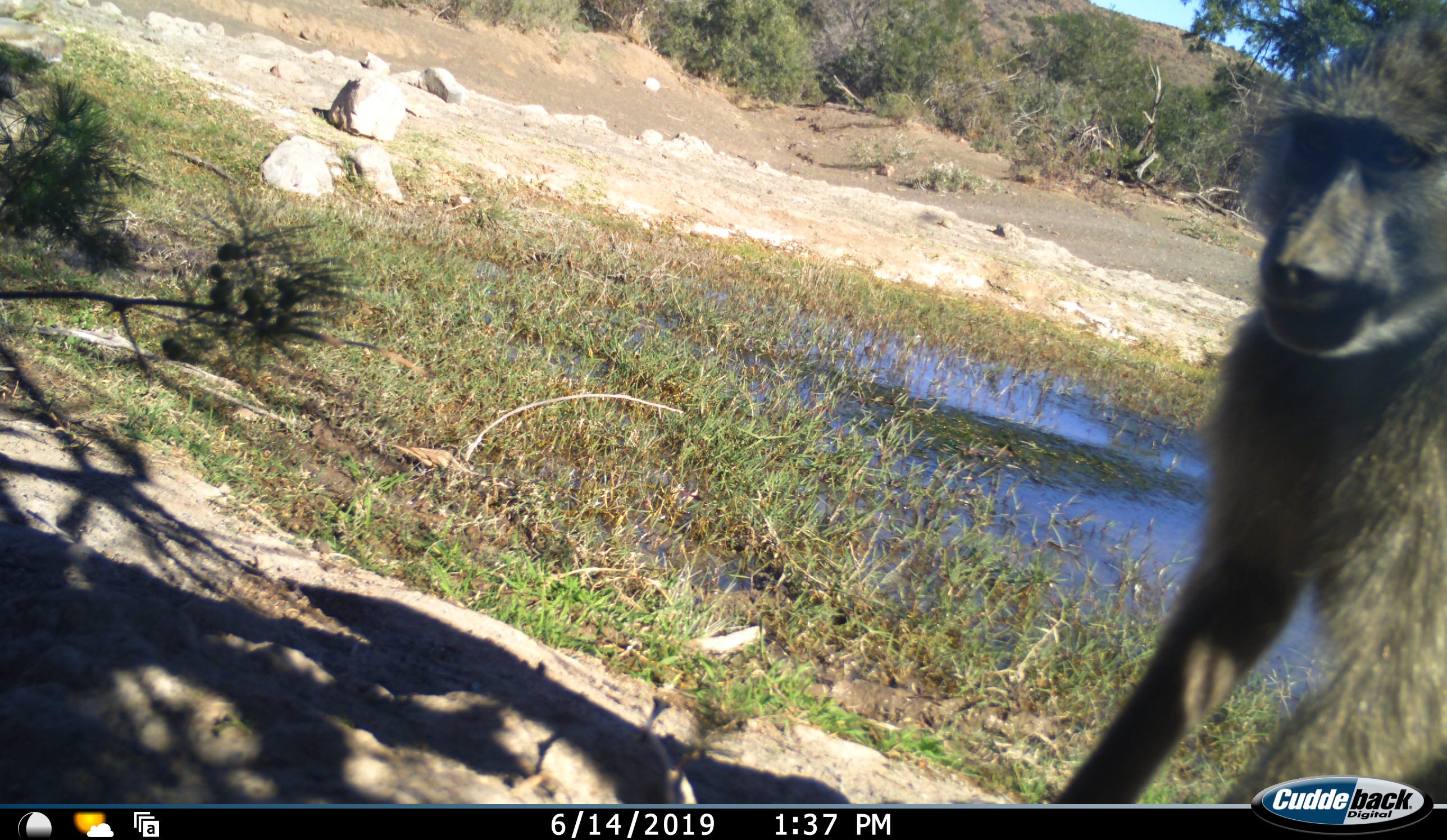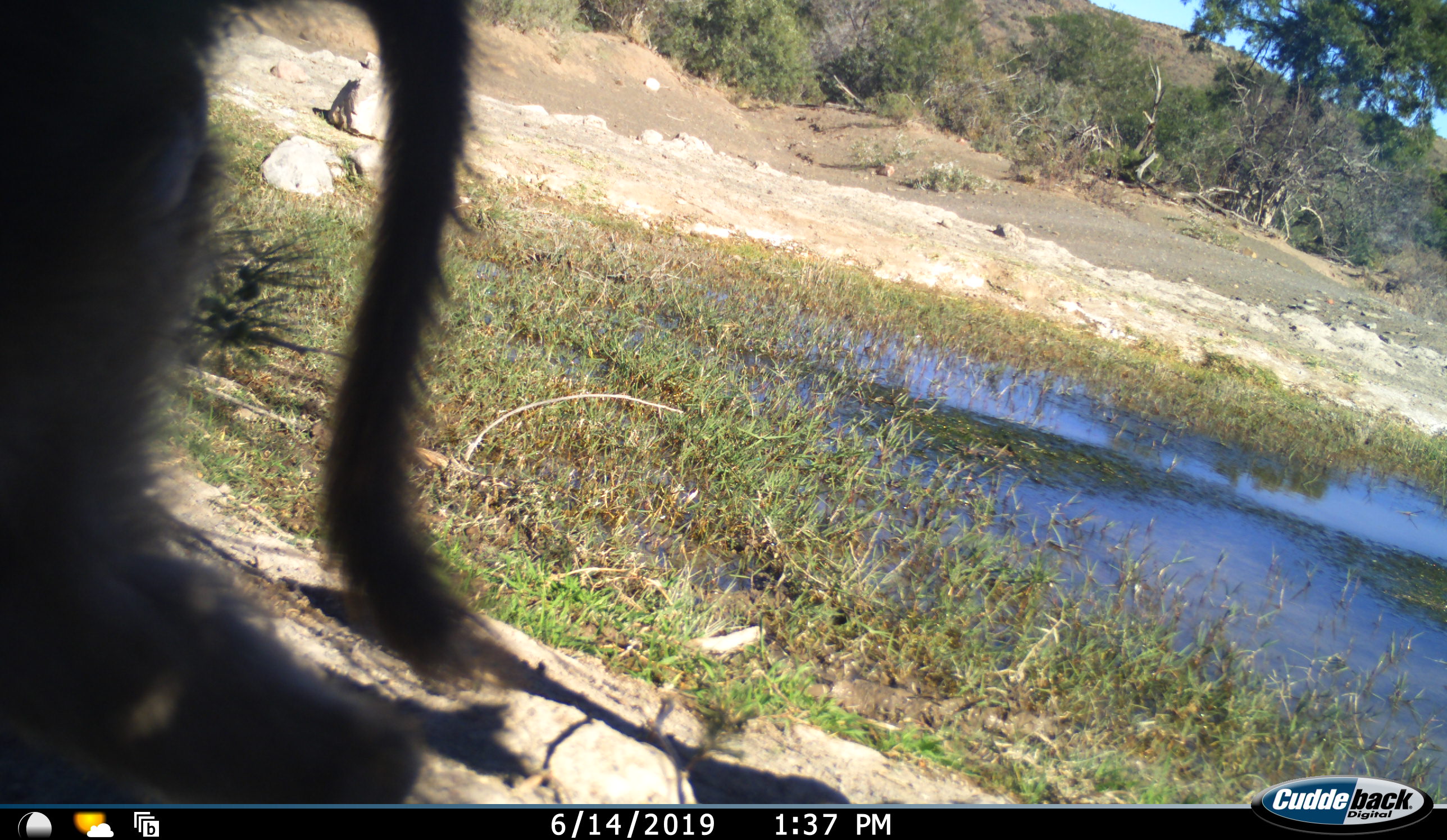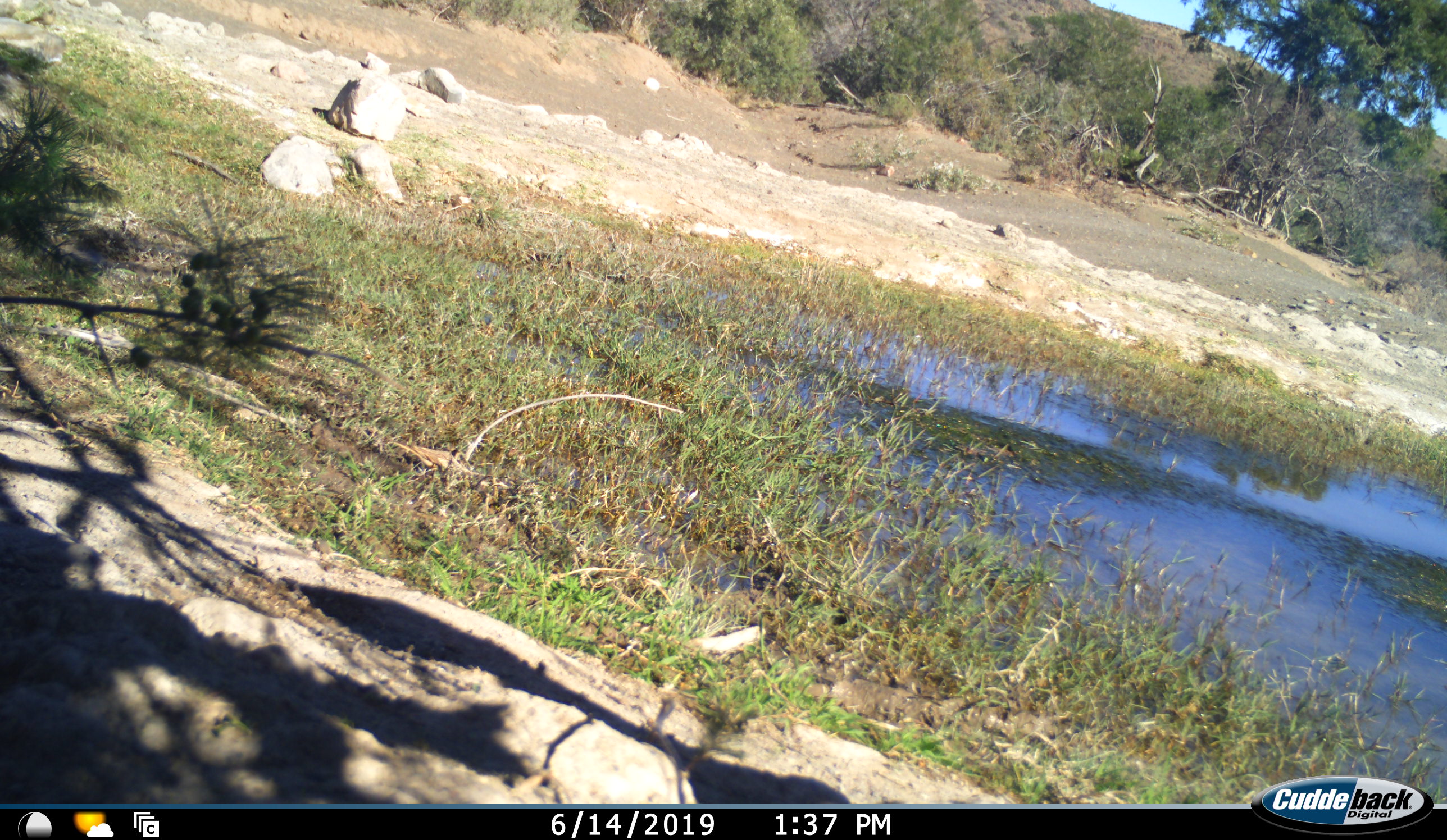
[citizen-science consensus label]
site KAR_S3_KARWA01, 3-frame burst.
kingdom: Animalia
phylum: Chordata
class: Mammalia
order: Primates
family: Cercopithecidae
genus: Papio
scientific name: Papio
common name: baboon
Baboon (Papio), count 2. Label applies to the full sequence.